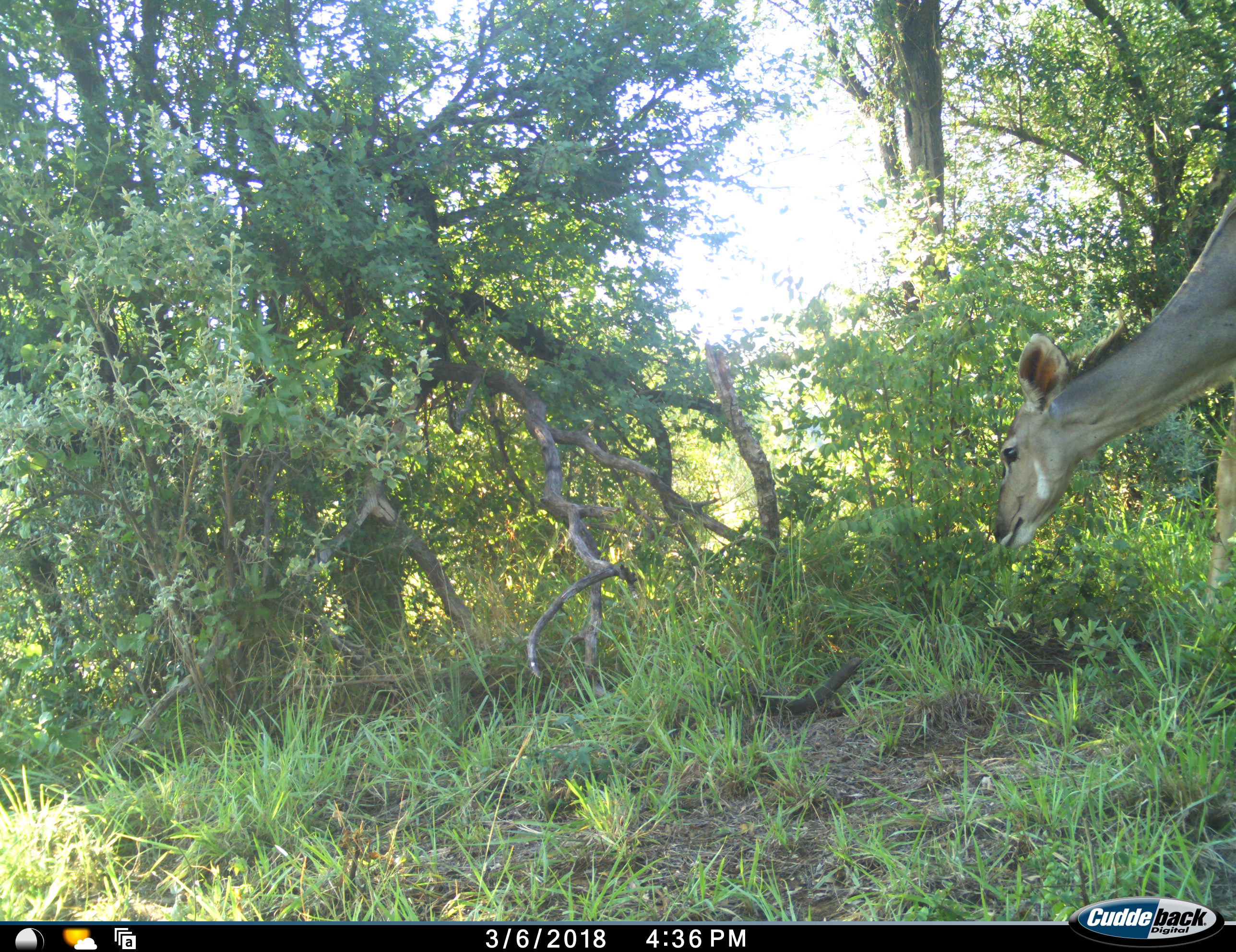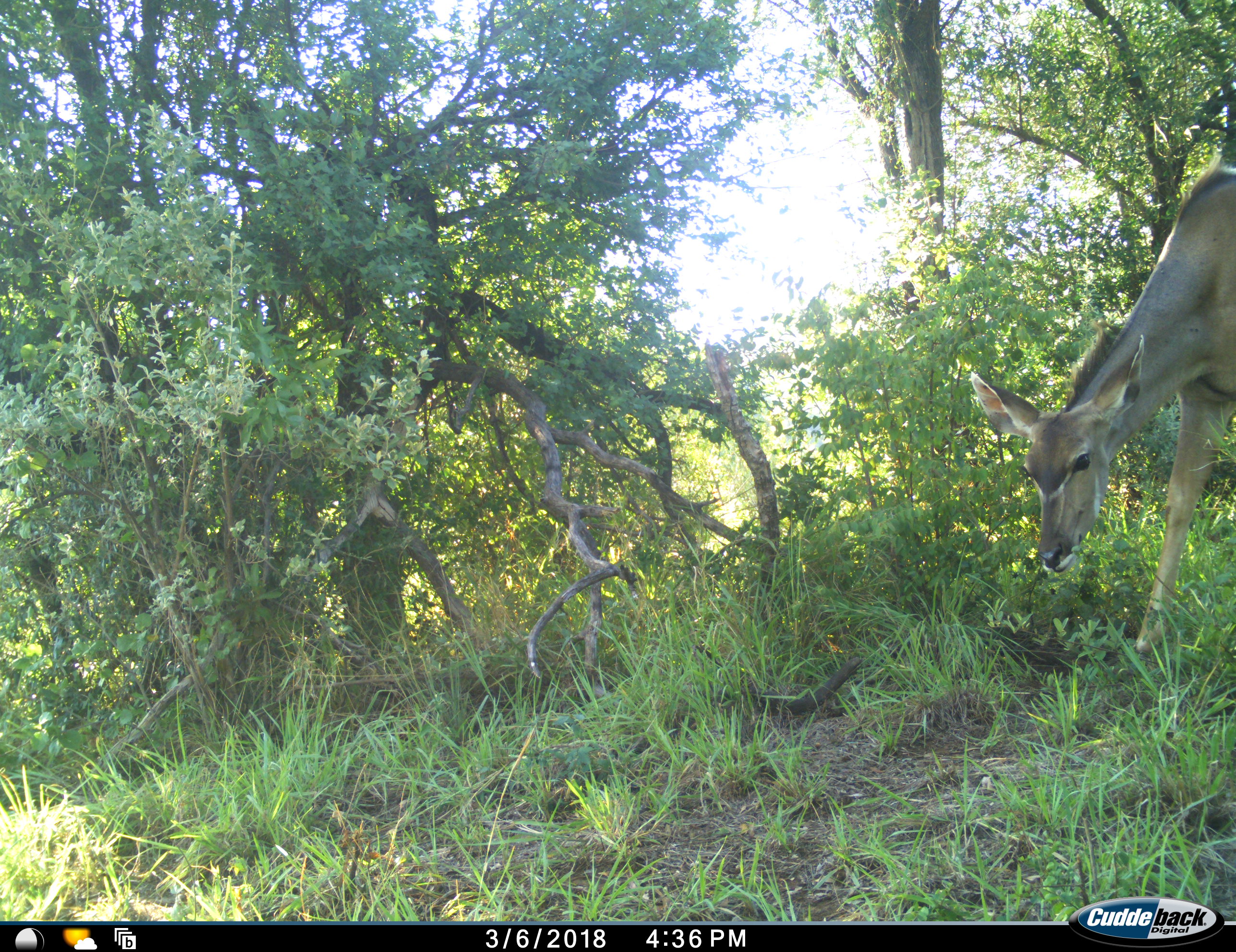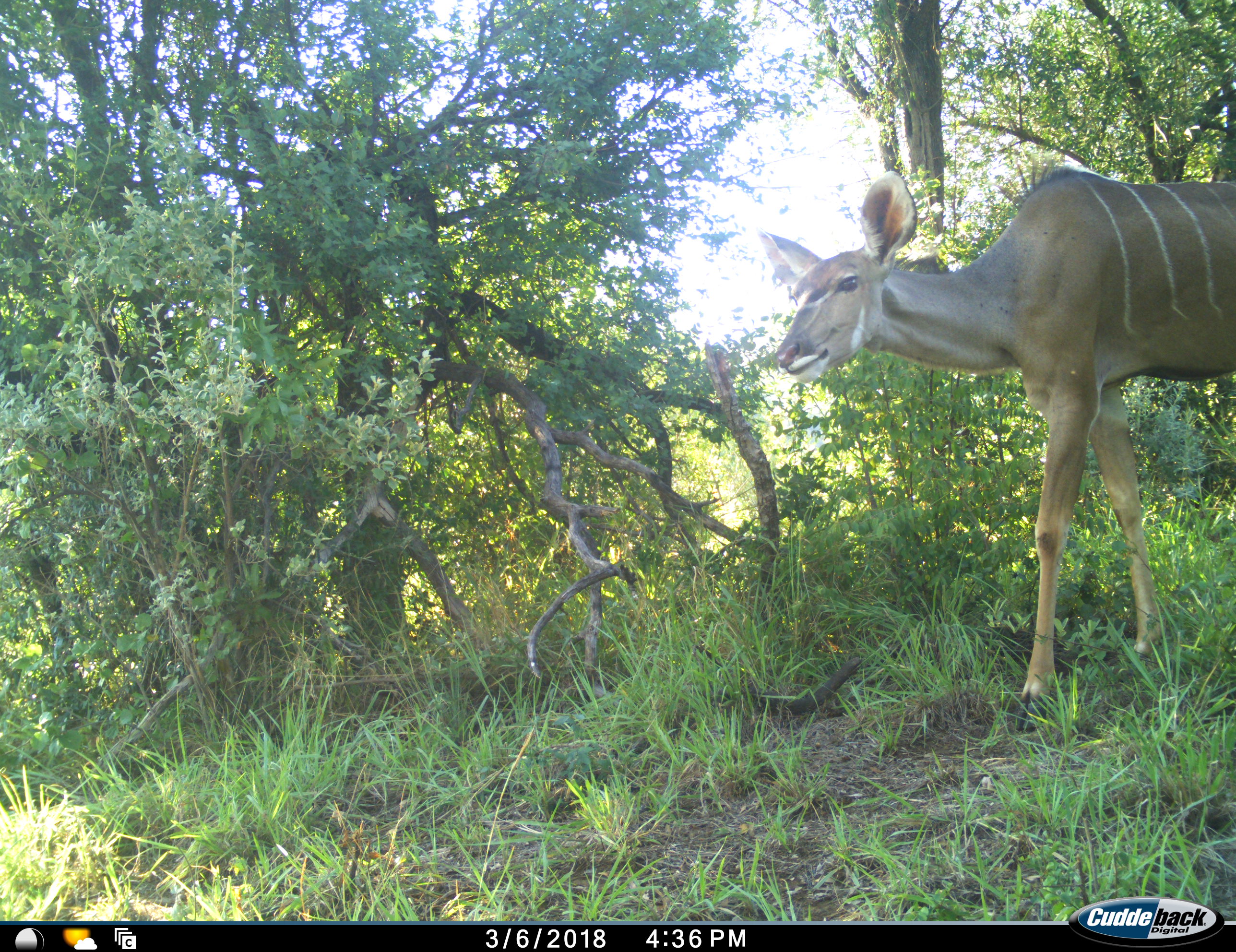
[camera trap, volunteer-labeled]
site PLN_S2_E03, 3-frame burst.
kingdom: Animalia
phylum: Chordata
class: Mammalia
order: Artiodactyla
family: Bovidae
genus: Tragelaphus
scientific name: Tragelaphus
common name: kudu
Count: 1.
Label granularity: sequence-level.